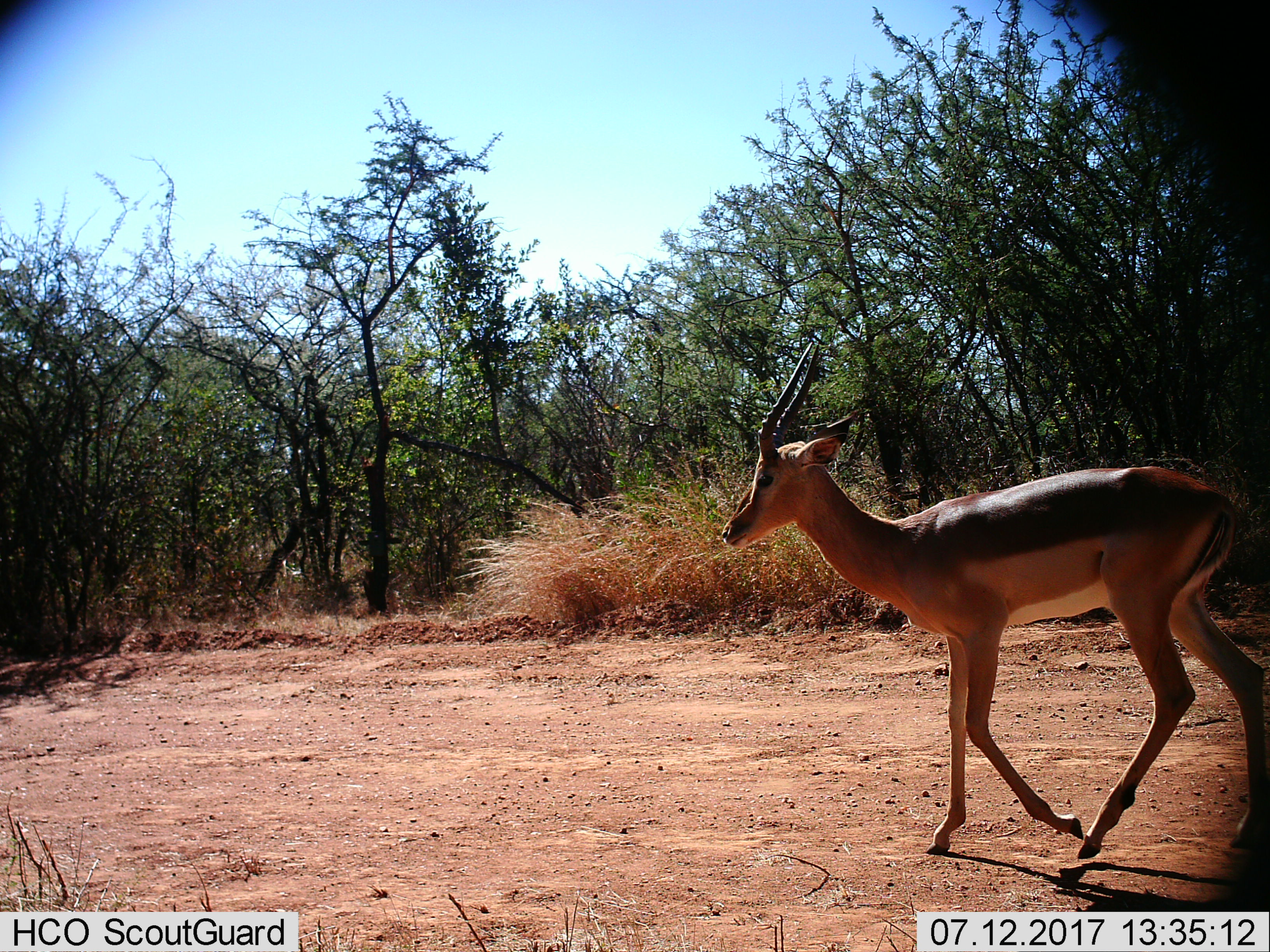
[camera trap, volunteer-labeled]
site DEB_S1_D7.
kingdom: Animalia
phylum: Chordata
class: Mammalia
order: Artiodactyla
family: Bovidae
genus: Aepyceros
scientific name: Aepyceros melampus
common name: impala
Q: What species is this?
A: Impala (Aepyceros melampus).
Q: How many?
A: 1.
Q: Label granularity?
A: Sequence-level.